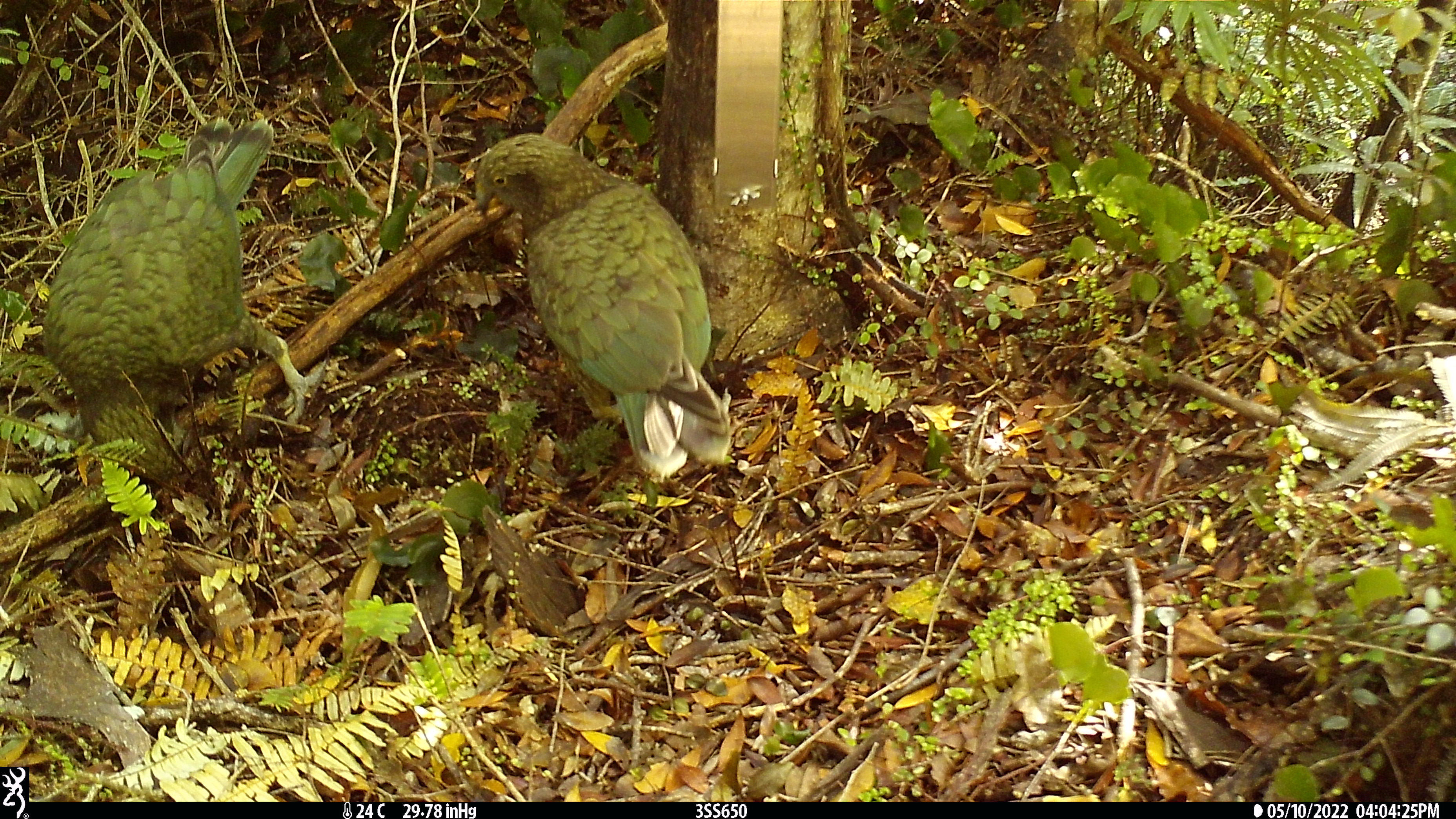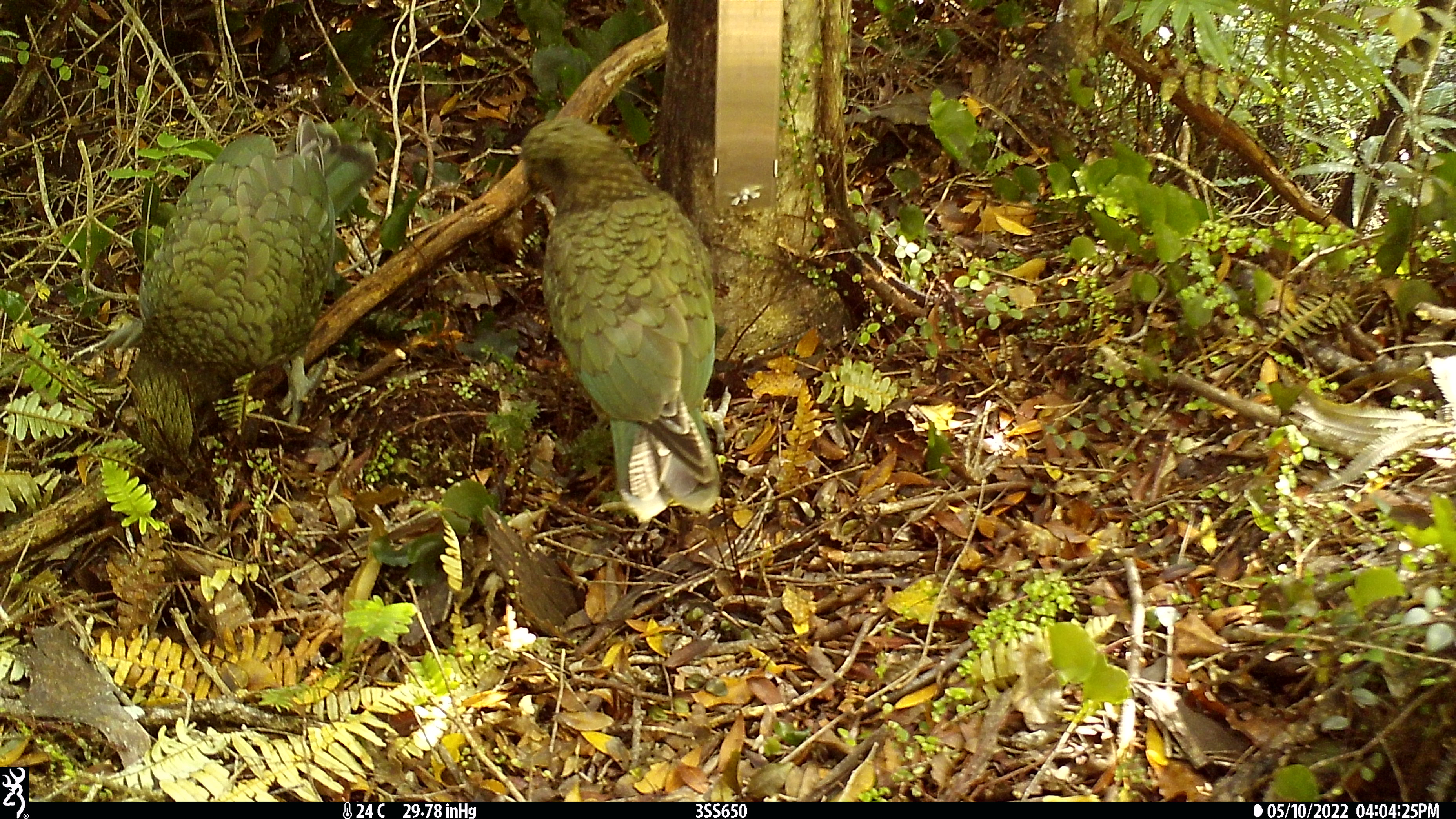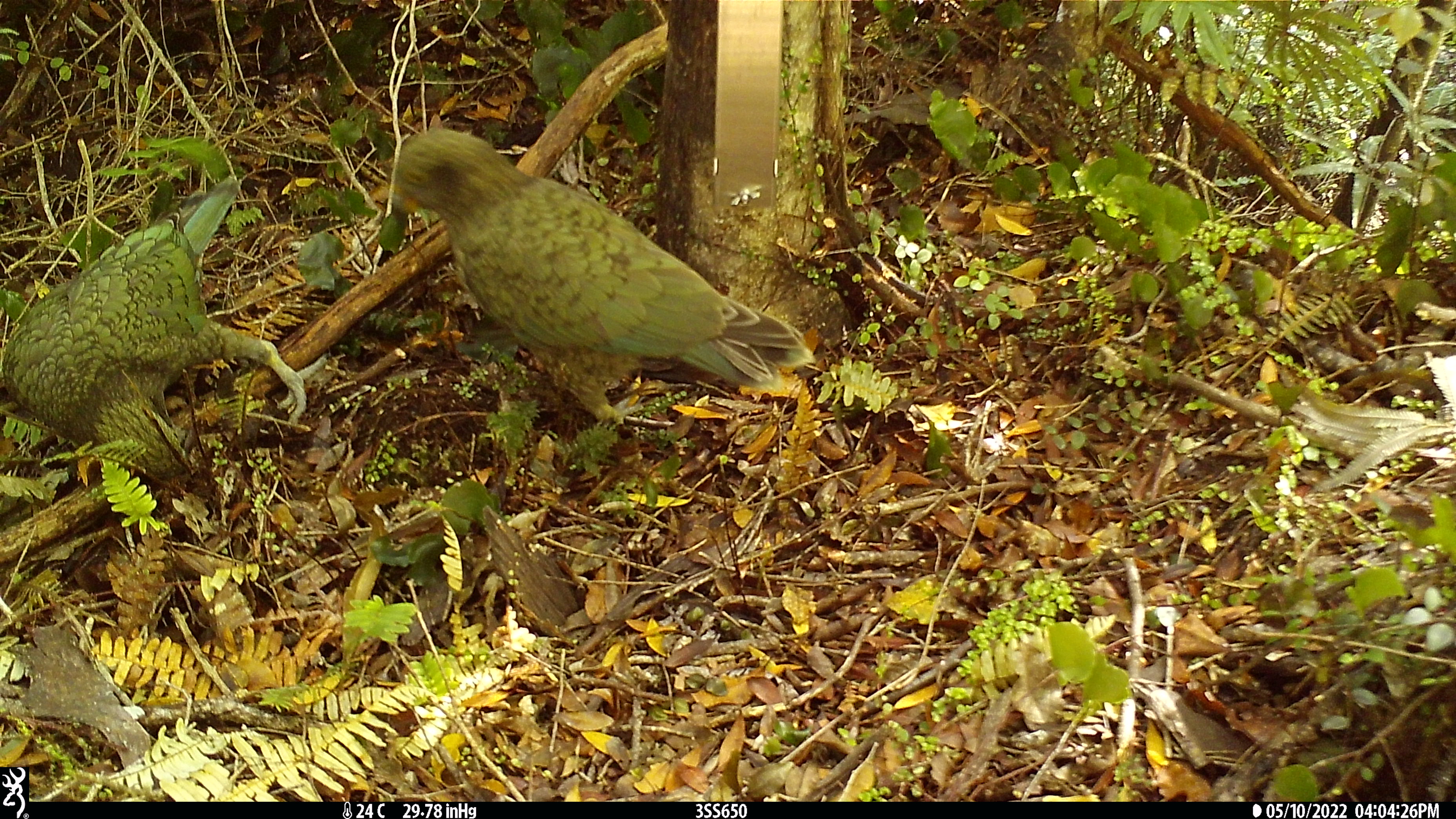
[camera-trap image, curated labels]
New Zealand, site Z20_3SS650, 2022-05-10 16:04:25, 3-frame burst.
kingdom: Animalia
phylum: Chordata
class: Aves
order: Psittaciformes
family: Strigopidae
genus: Nestor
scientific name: Nestor notabilis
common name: kea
Kea (Nestor notabilis).